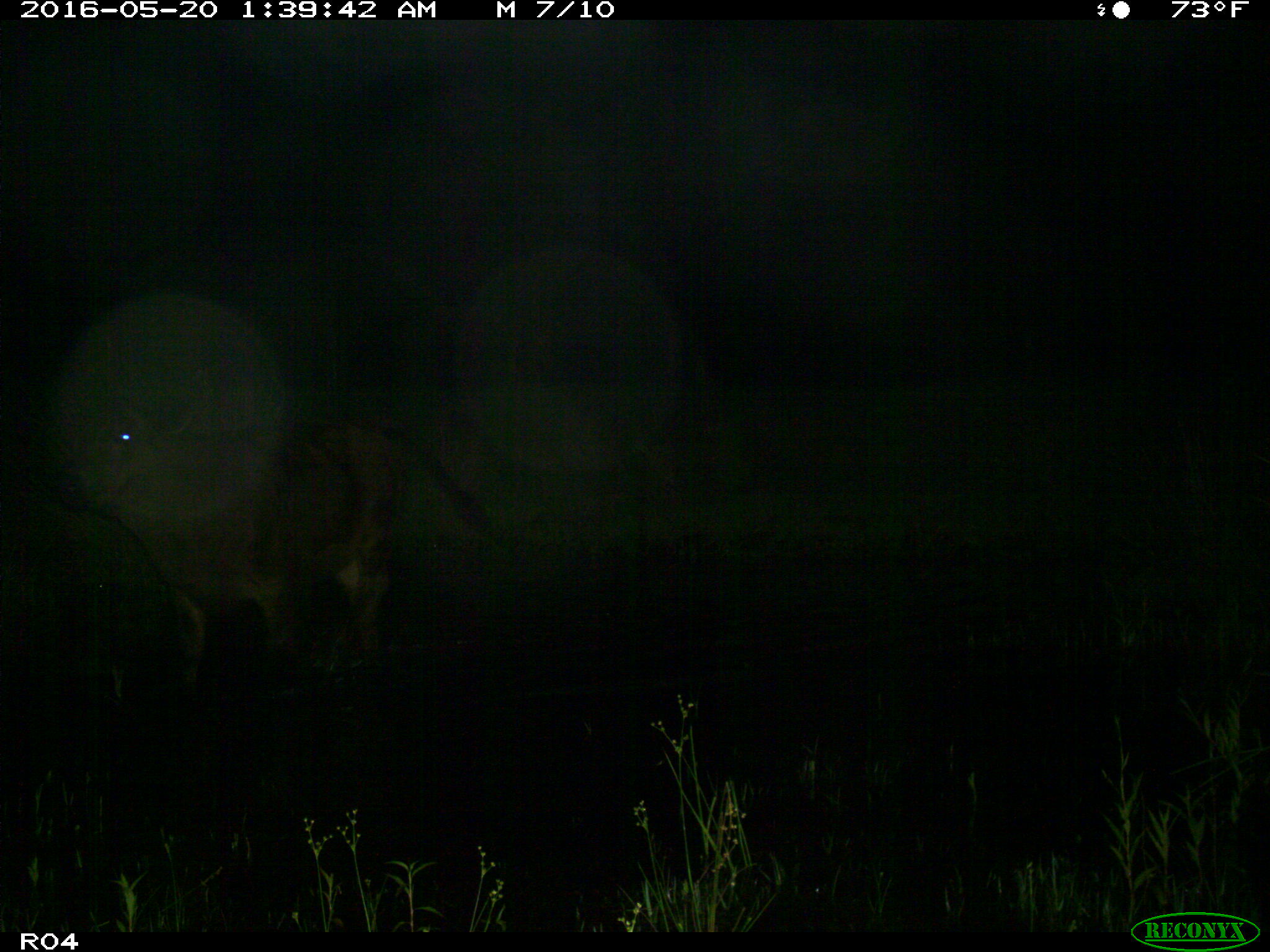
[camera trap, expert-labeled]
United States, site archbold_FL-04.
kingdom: Animalia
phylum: Chordata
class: Mammalia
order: Artiodactyla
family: Bovidae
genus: Bos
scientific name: Bos taurus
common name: domestic cow